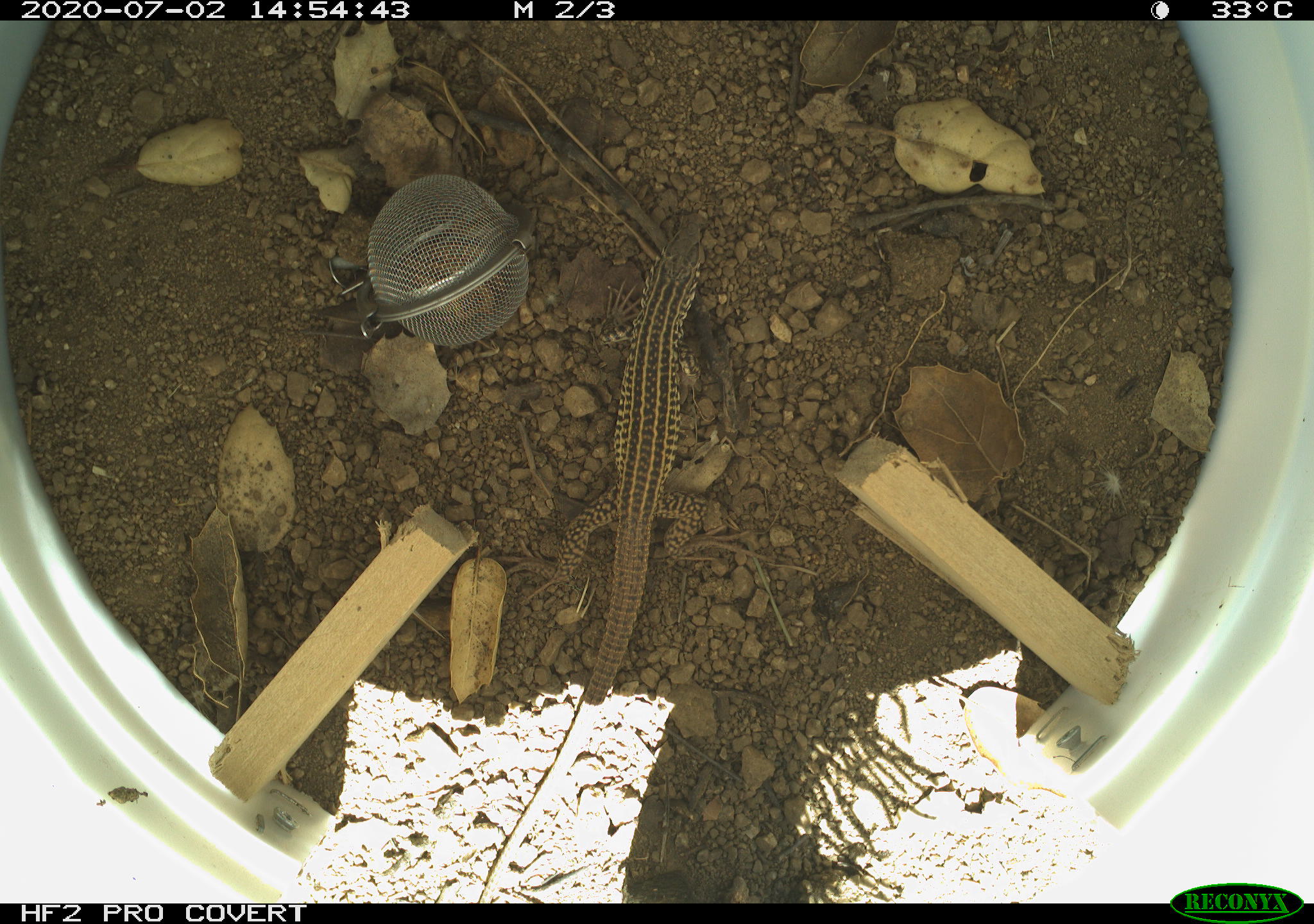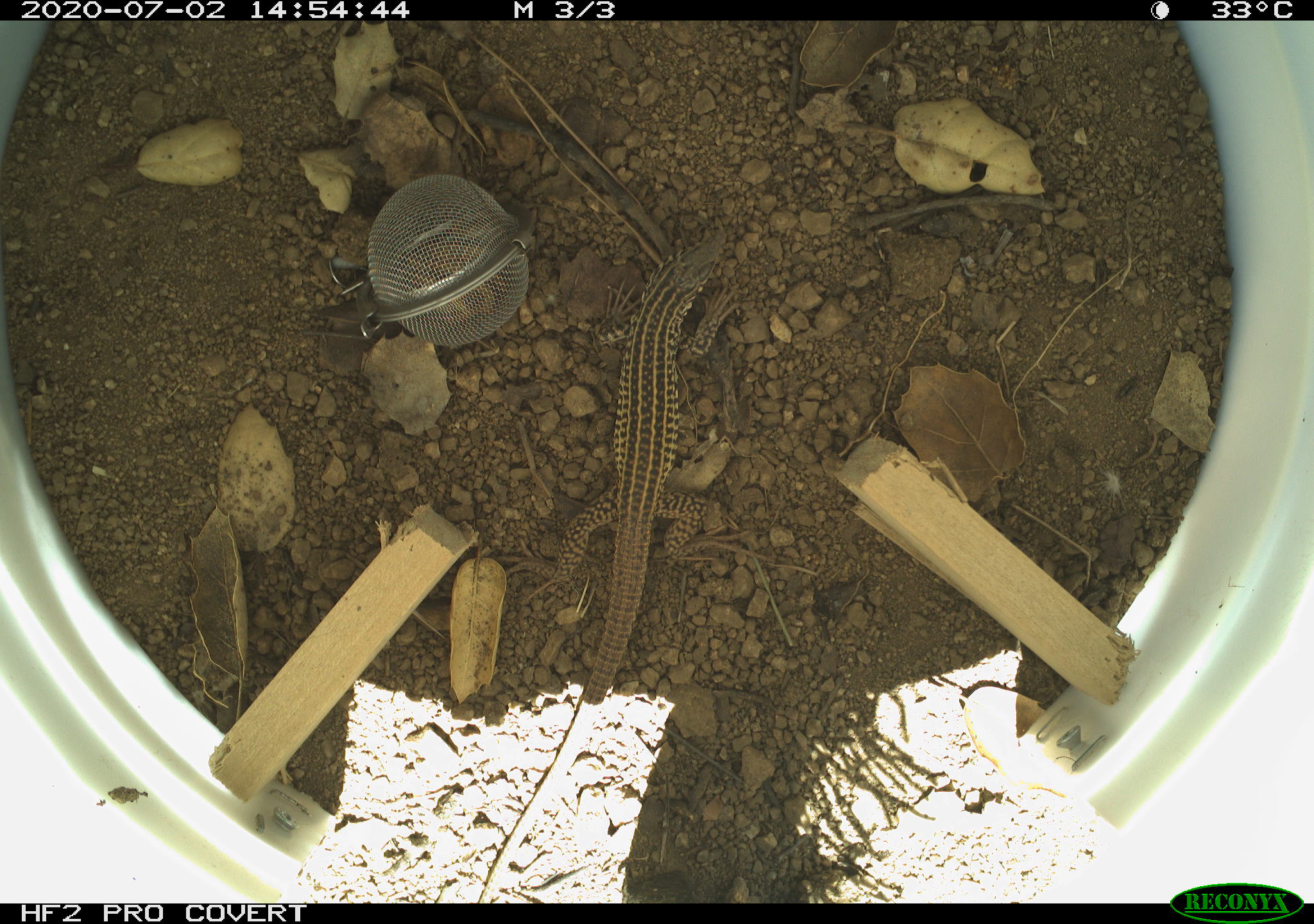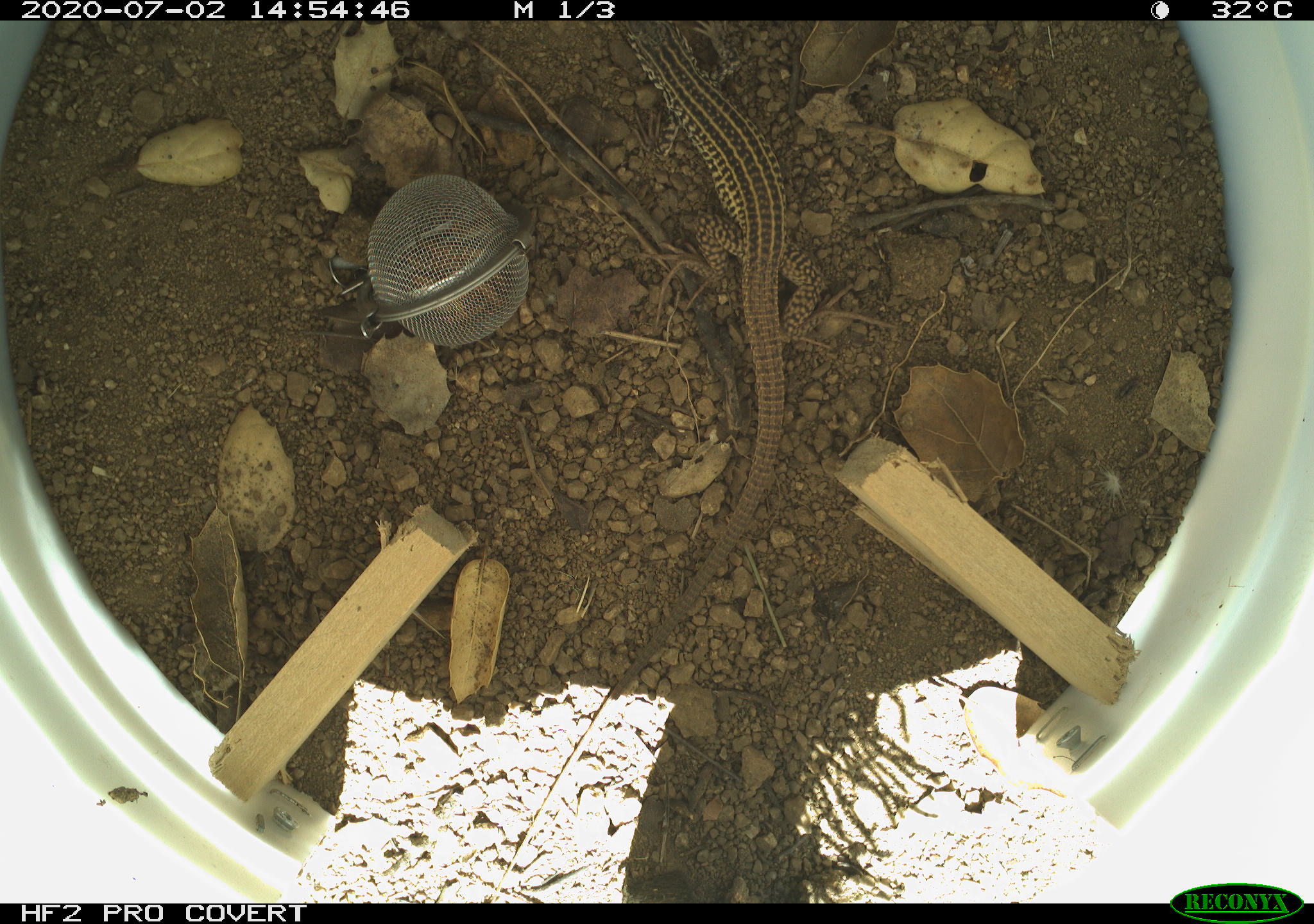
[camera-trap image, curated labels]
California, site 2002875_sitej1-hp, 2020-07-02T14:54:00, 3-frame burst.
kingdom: Animalia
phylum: Chordata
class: Reptilia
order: Squamata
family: Teiidae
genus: Aspidoscelis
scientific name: Aspidoscelis tigris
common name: western whiptail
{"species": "western whiptail (Aspidoscelis tigris)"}